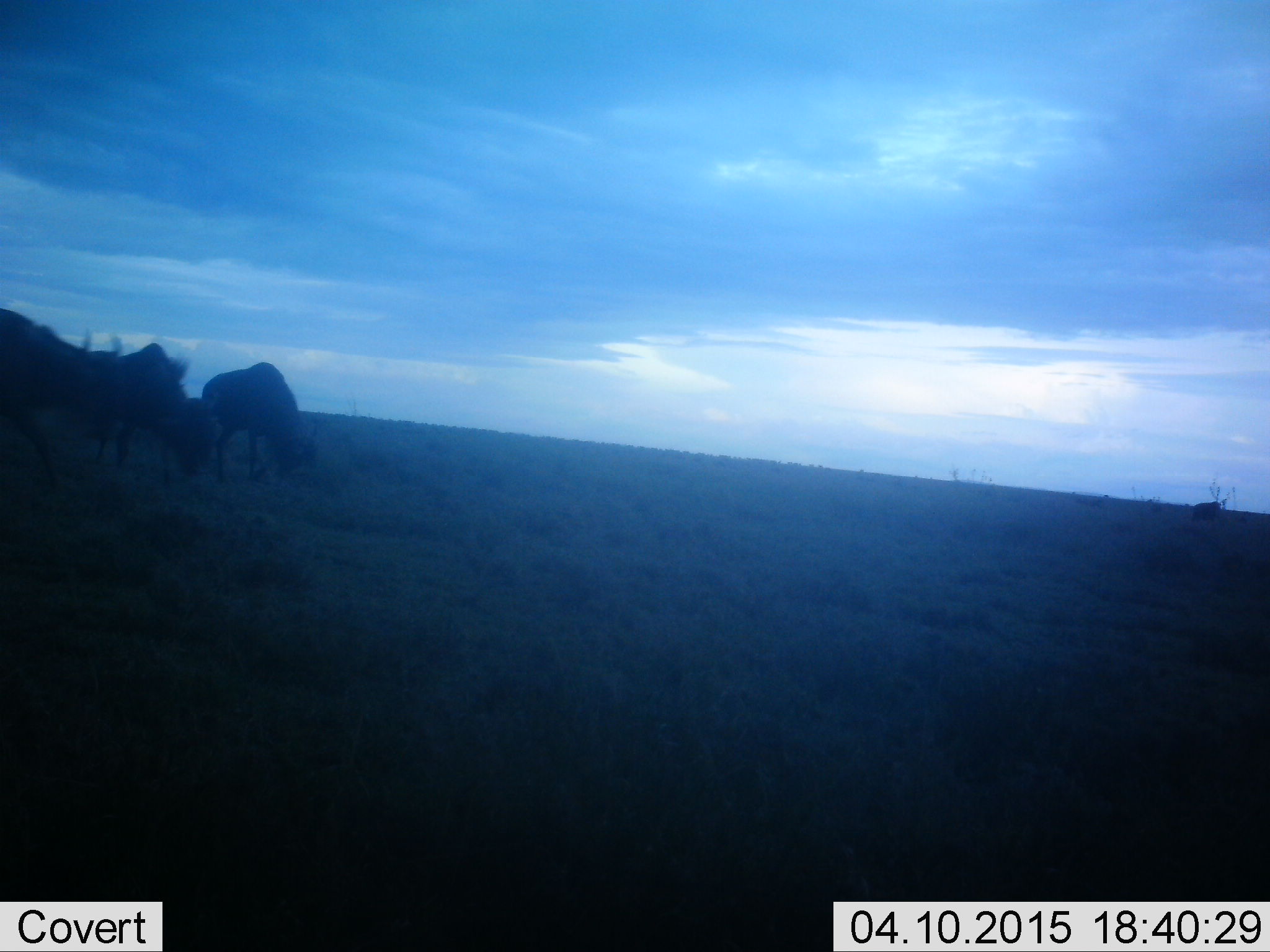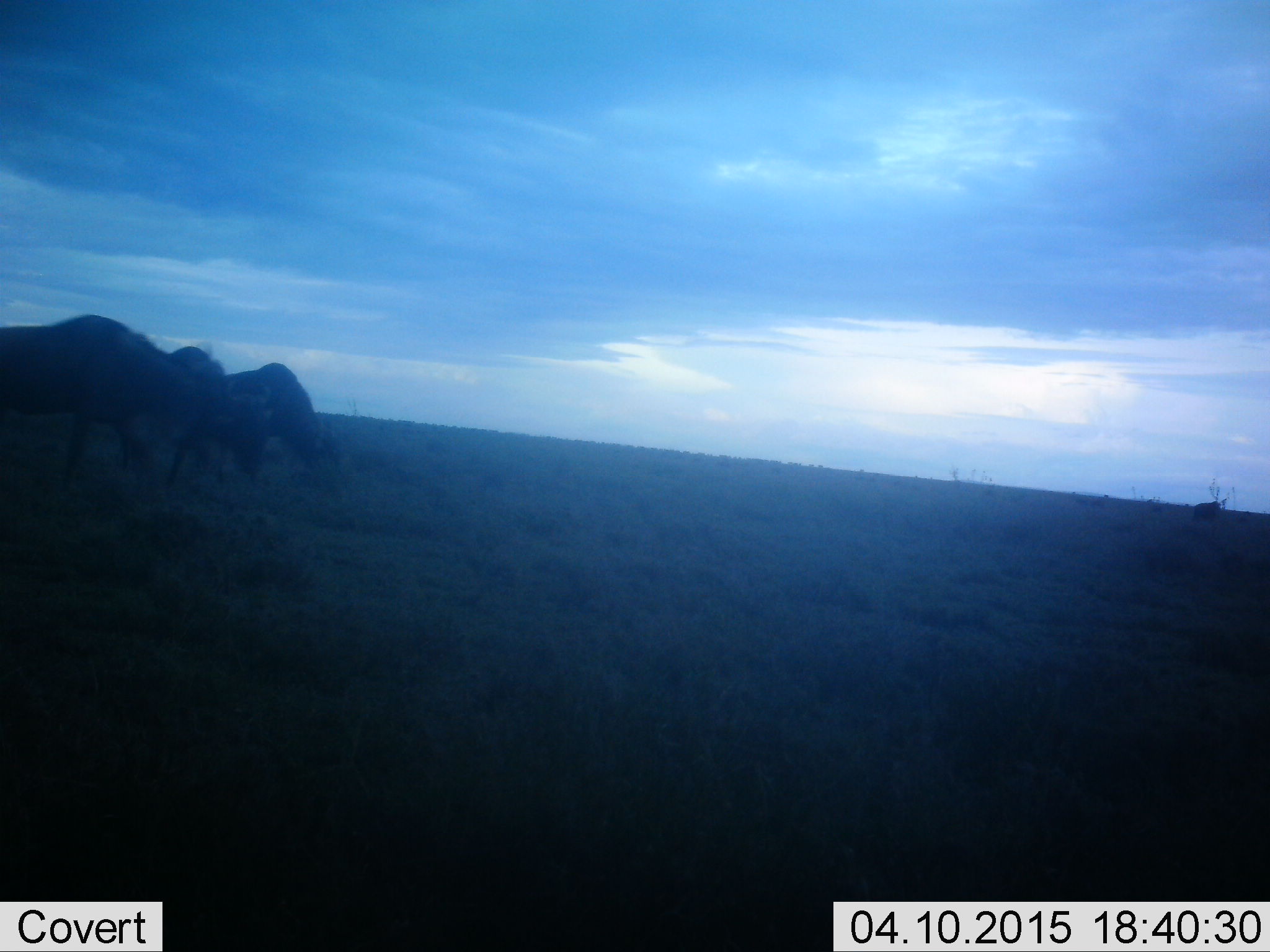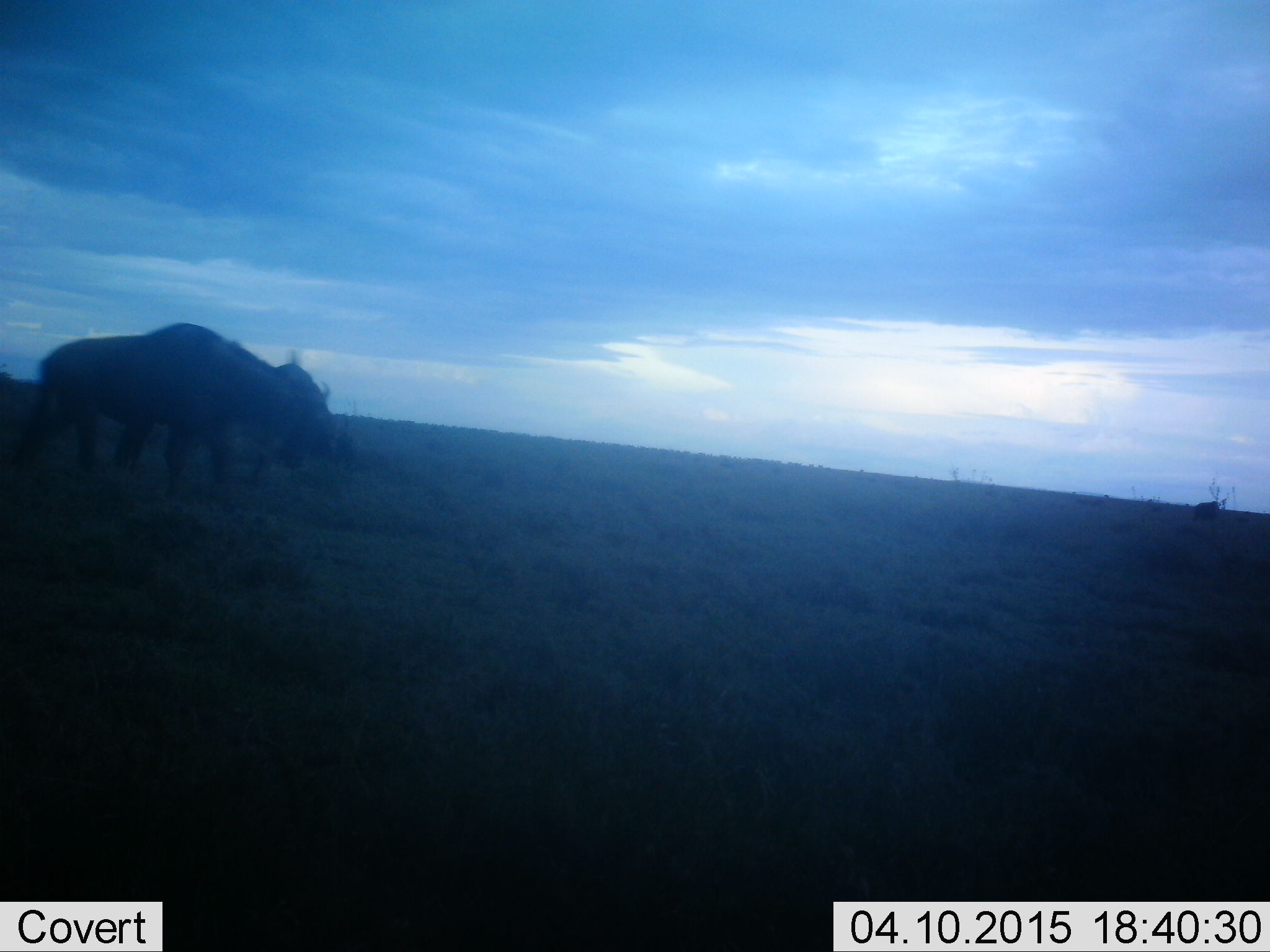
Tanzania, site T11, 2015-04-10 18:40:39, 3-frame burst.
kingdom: Animalia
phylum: Chordata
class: Mammalia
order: Artiodactyla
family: Bovidae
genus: Connochaetes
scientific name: Connochaetes taurinus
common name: blue wildebeest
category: wildebeest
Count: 3.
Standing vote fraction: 20%.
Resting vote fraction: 0%.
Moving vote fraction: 60%.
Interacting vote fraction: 0%.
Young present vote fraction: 0%.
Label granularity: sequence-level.